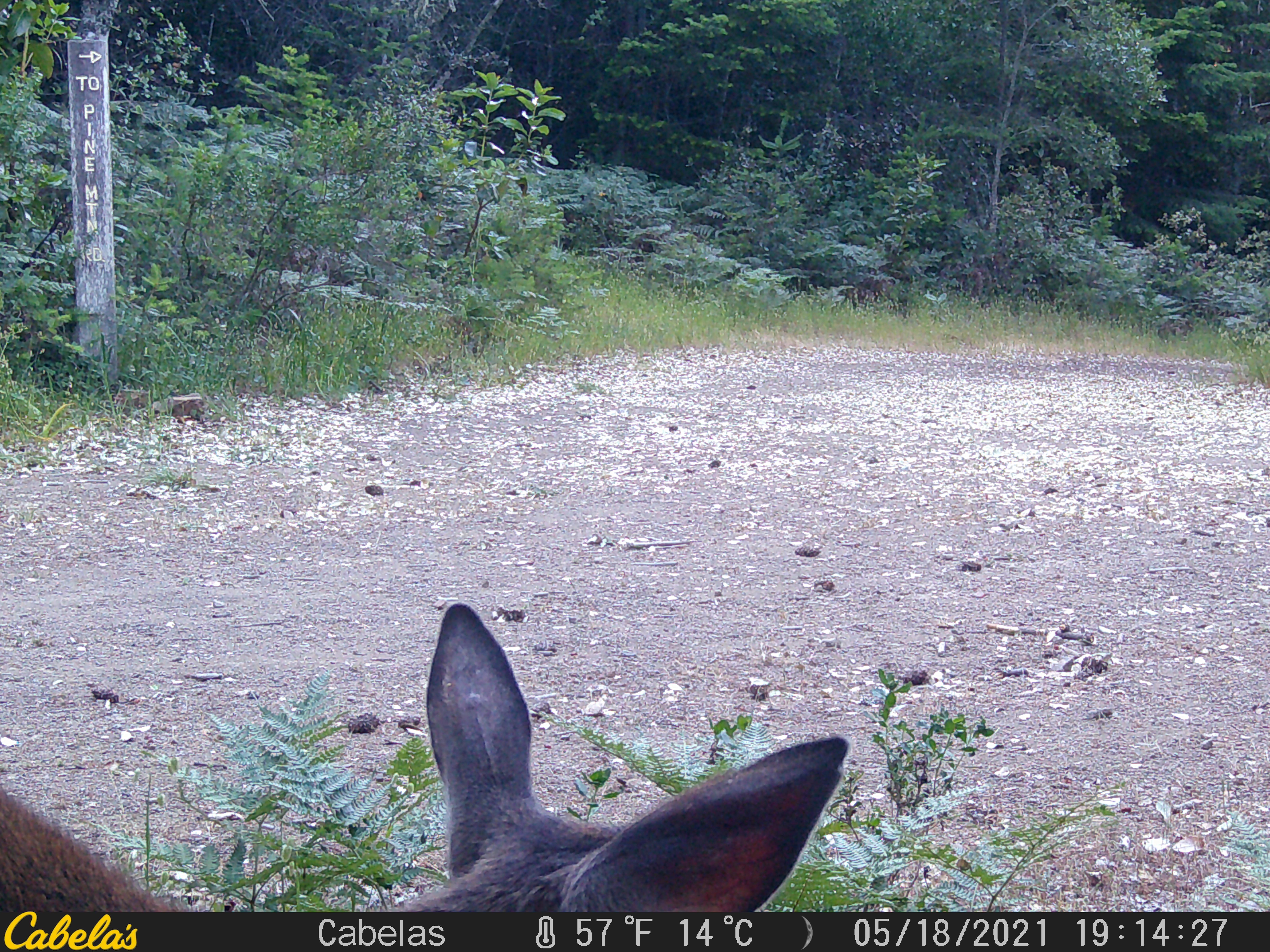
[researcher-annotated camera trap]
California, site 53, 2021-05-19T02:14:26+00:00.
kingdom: Animalia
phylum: Chordata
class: Mammalia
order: Artiodactyla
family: Cervidae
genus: Odocoileus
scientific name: Odocoileus hemionus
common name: mule deer